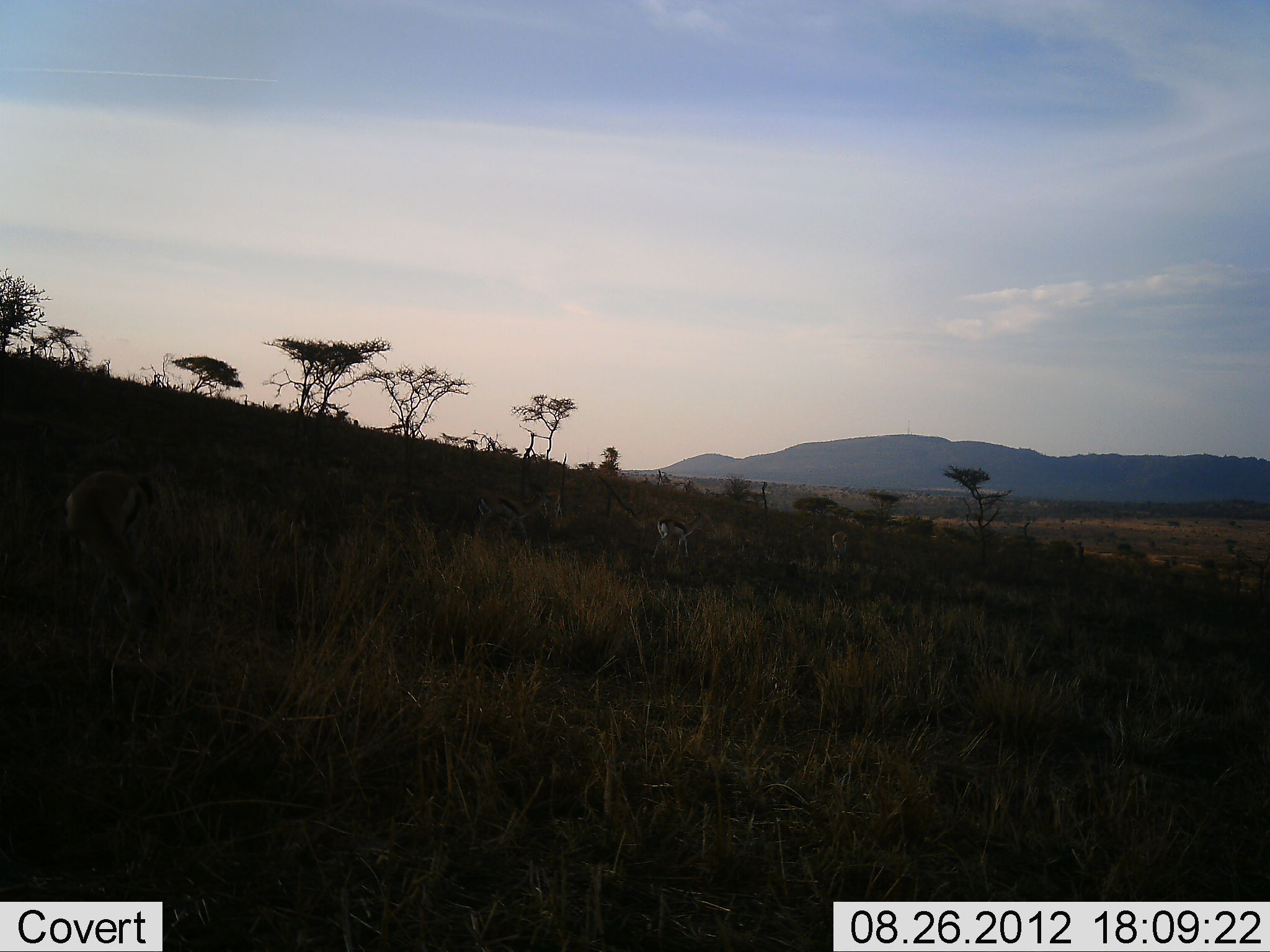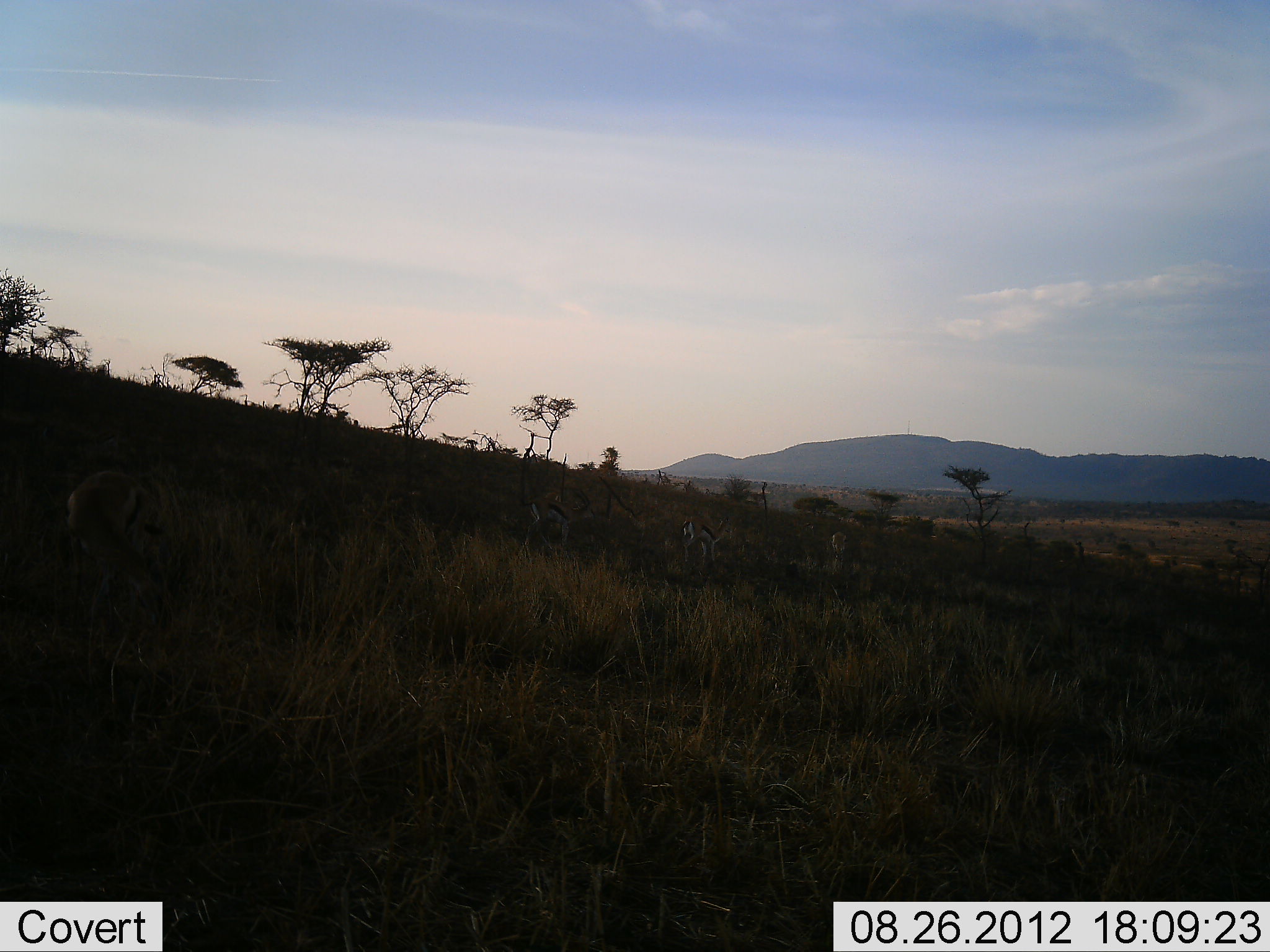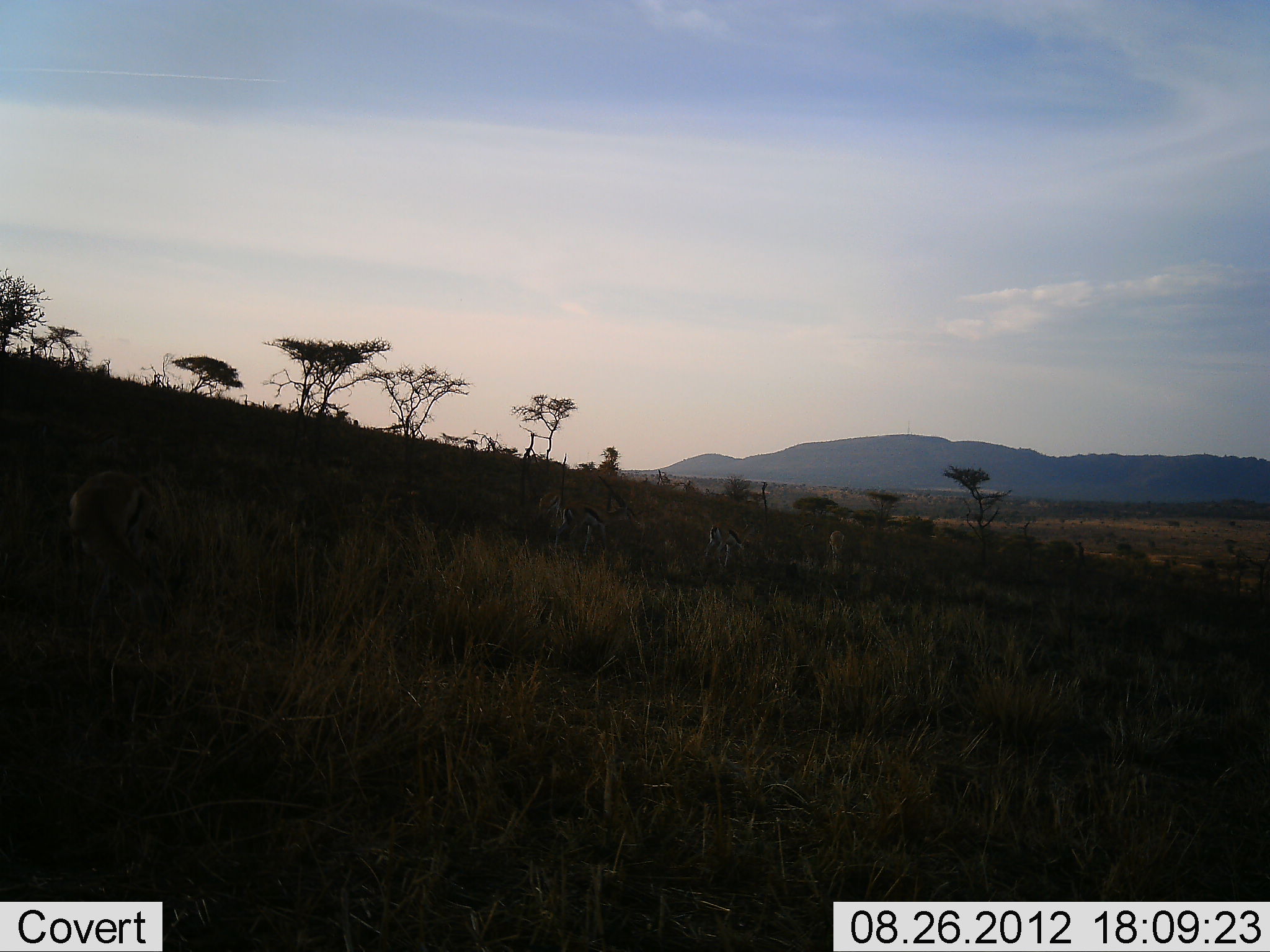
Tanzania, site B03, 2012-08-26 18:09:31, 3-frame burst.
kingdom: Animalia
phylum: Chordata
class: Mammalia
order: Artiodactyla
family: Bovidae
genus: Eudorcas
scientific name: Eudorcas thomsonii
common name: thomson's gazelle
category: gazellethomsons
Gazellethomsons (thomson's gazelle) (Eudorcas thomsonii), count 4. Behavior (volunteer vote fractions): standing 40%, resting 10%, moving 80%, interacting 0%. Young present (vote fraction): 0%. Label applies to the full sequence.